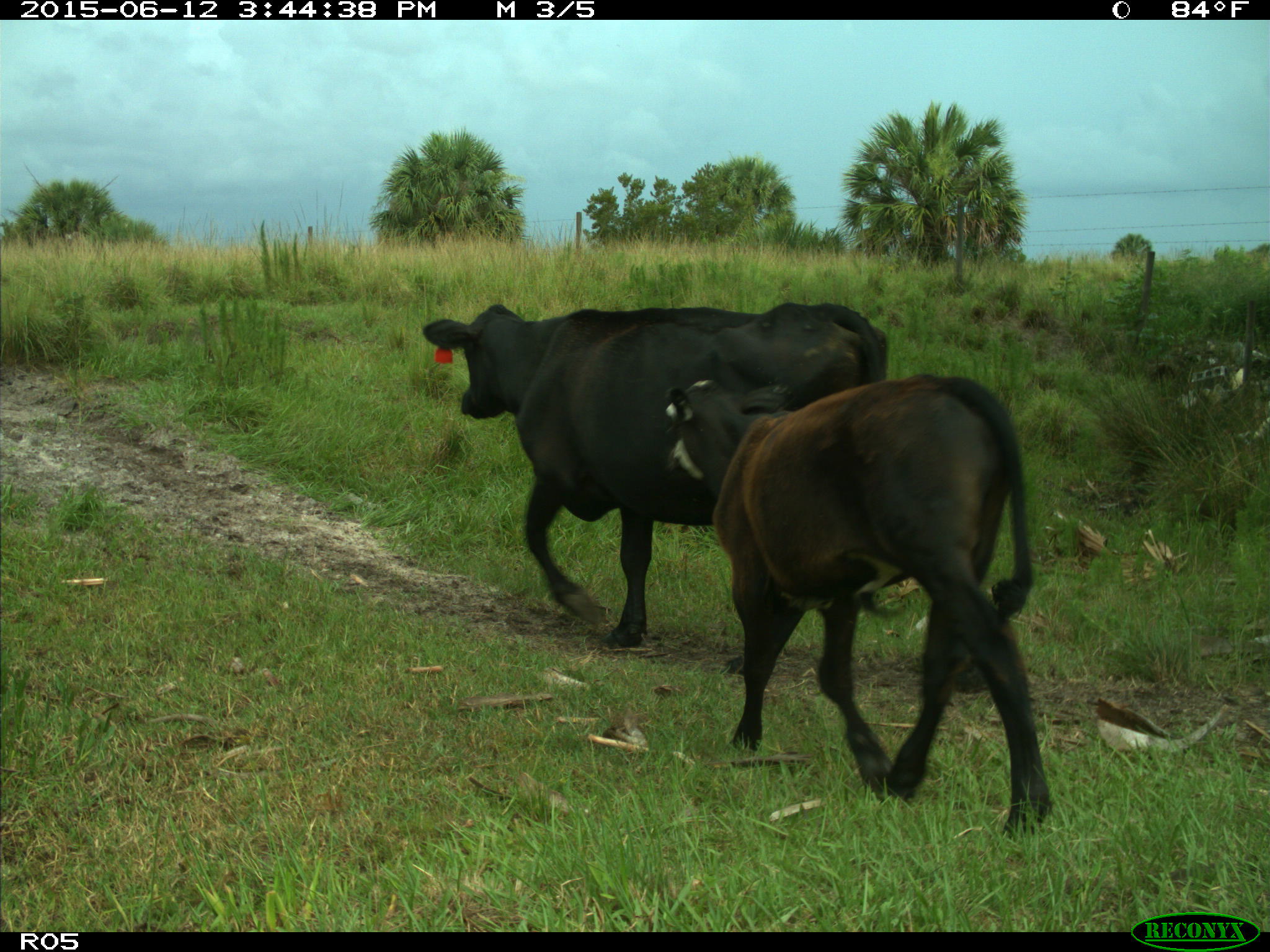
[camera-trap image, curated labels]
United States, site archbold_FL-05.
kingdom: Animalia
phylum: Chordata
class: Mammalia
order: Artiodactyla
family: Bovidae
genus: Bos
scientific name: Bos taurus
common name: domestic cow